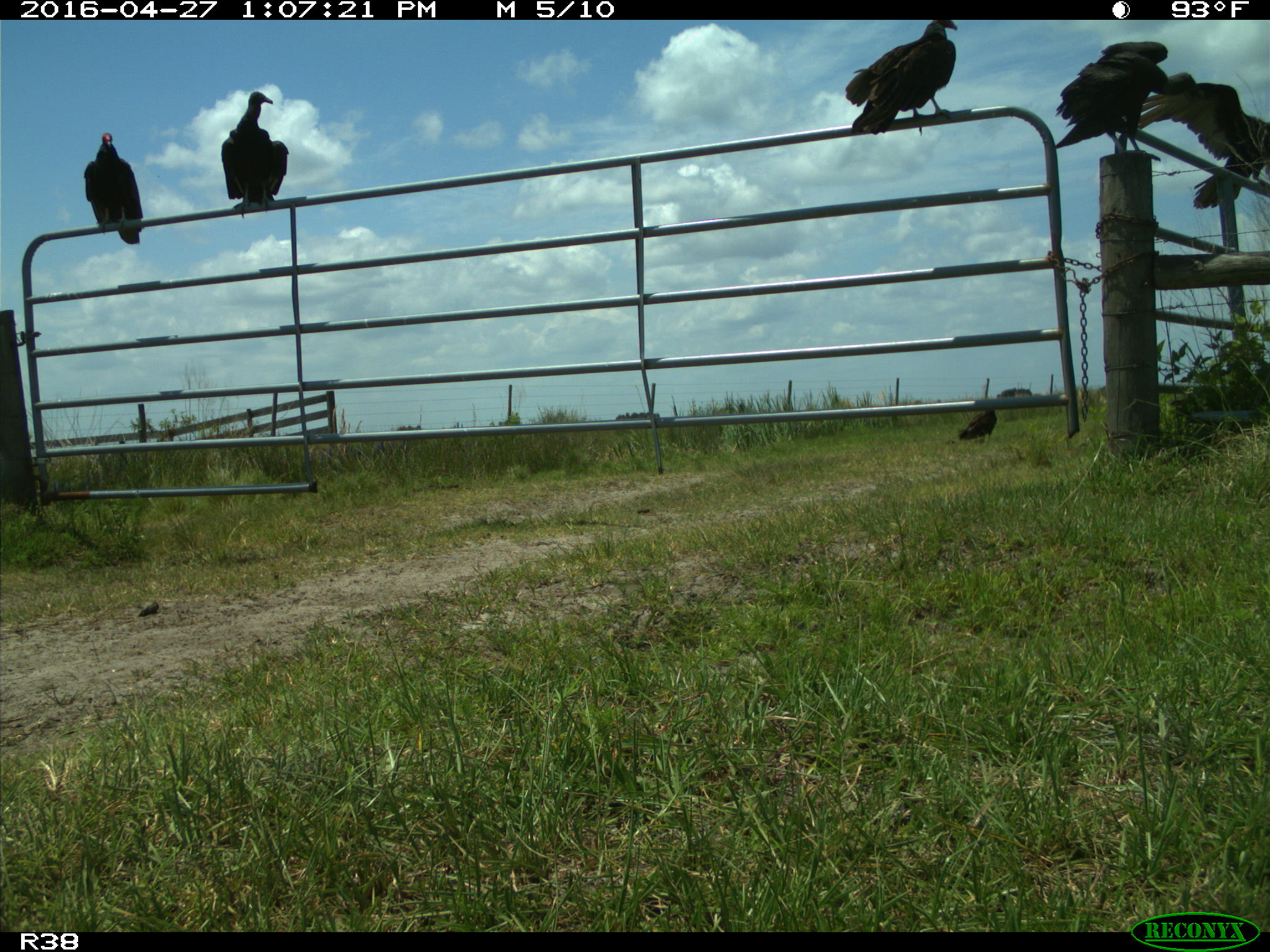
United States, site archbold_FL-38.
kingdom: Animalia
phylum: Chordata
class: Aves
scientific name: Aves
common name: birds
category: unidentified bird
Unidentified bird (birds) (Aves).